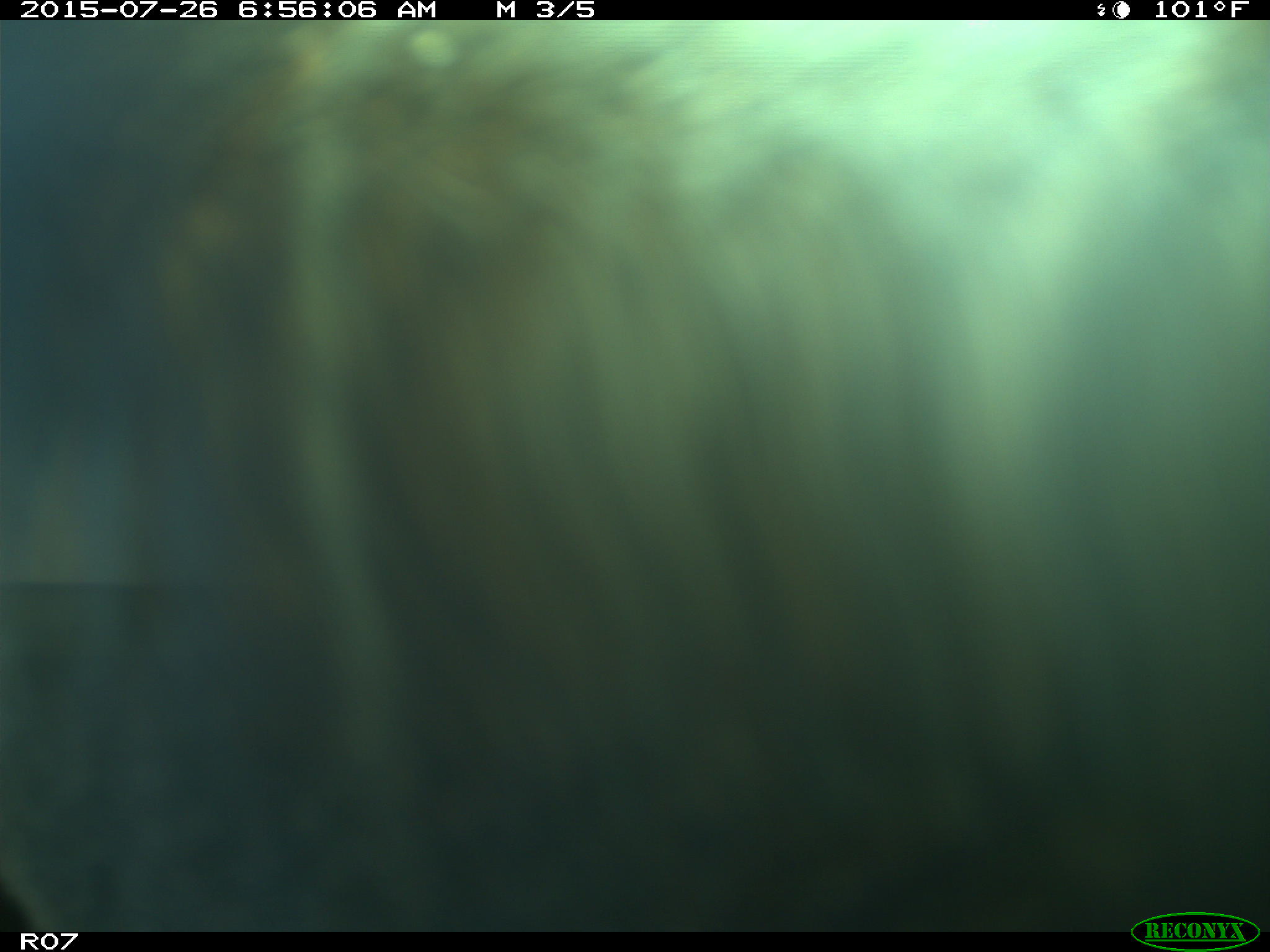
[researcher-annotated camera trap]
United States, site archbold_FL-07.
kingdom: Animalia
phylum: Chordata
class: Mammalia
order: Artiodactyla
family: Bovidae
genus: Bos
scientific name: Bos taurus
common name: domestic cow